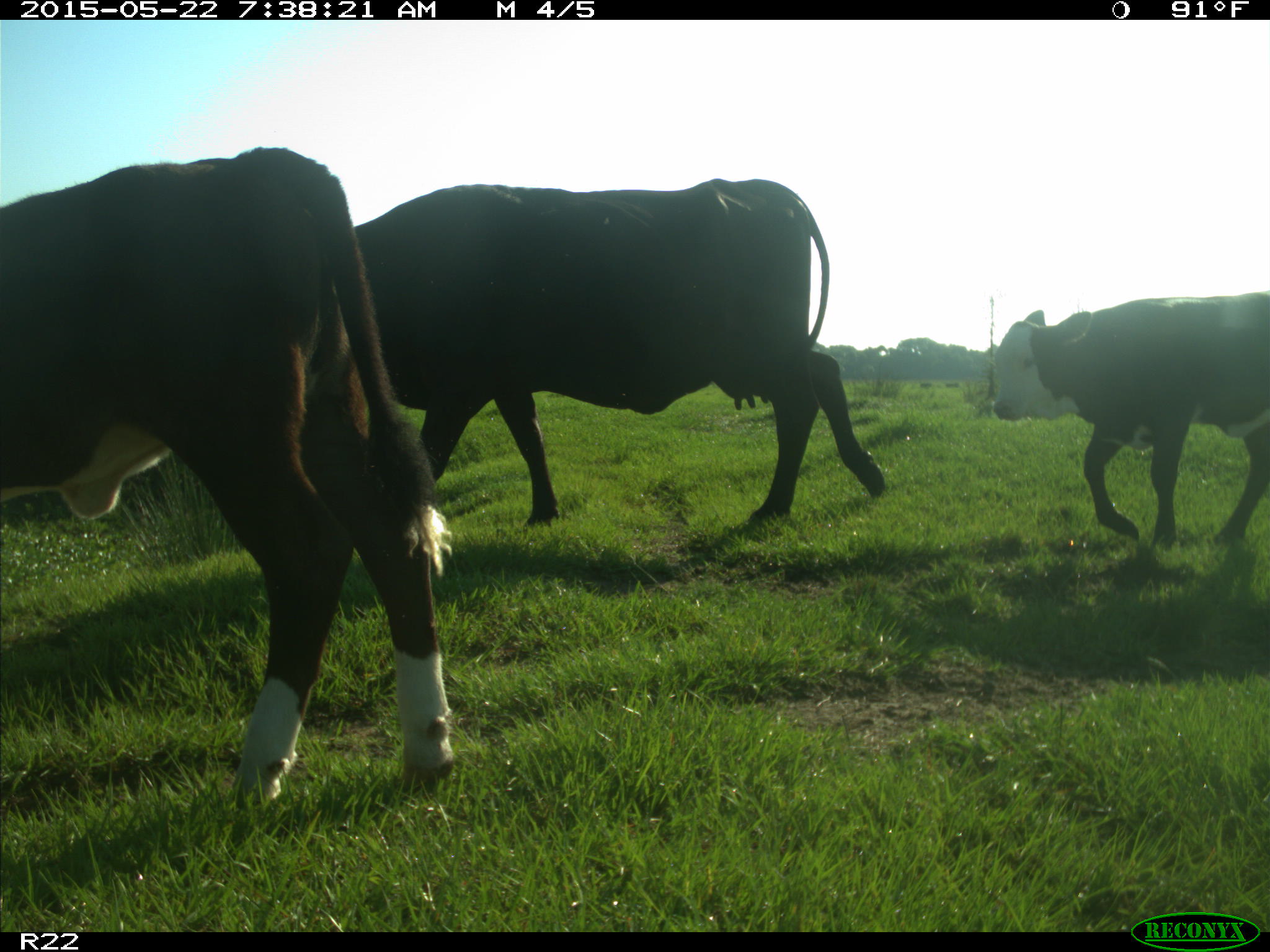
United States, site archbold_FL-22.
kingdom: Animalia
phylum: Chordata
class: Mammalia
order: Artiodactyla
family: Bovidae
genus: Bos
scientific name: Bos taurus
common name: domestic cow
Bos taurus (domestic cow).